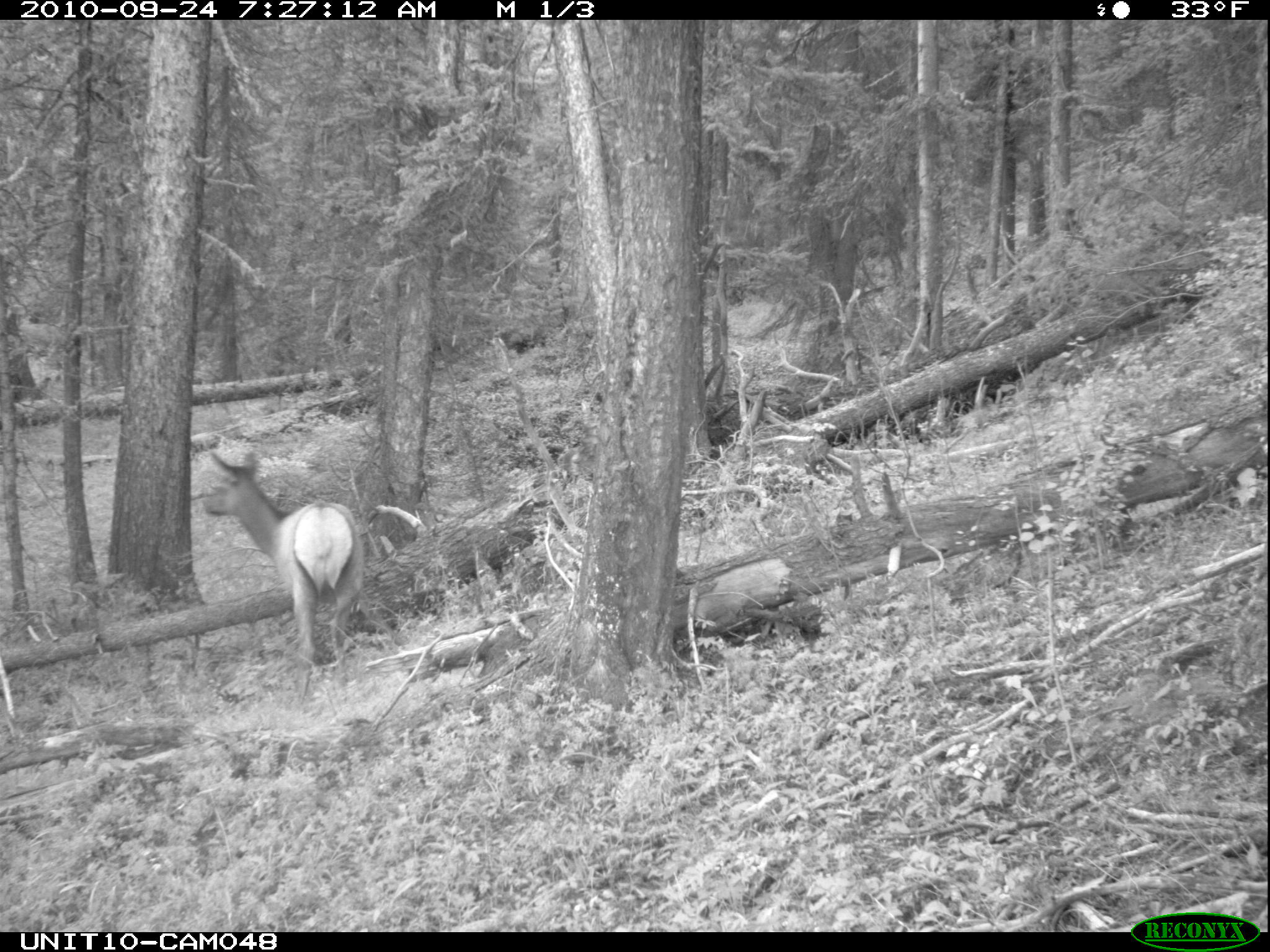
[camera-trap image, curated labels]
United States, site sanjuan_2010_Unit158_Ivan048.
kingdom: Animalia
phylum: Chordata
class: Mammalia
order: Artiodactyla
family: Cervidae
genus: Cervus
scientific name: Cervus elaphus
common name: red deer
Cervus elaphus (red deer).